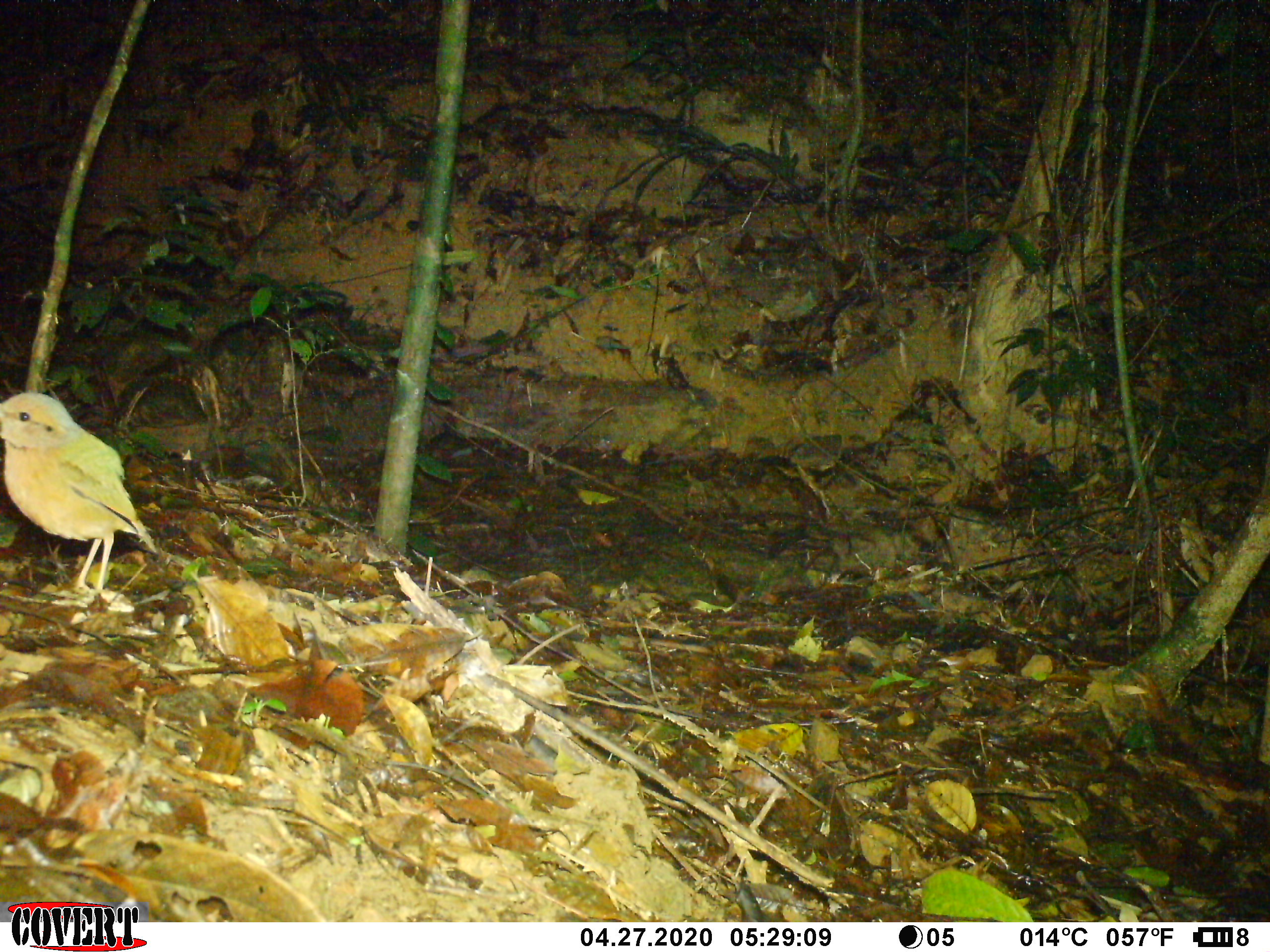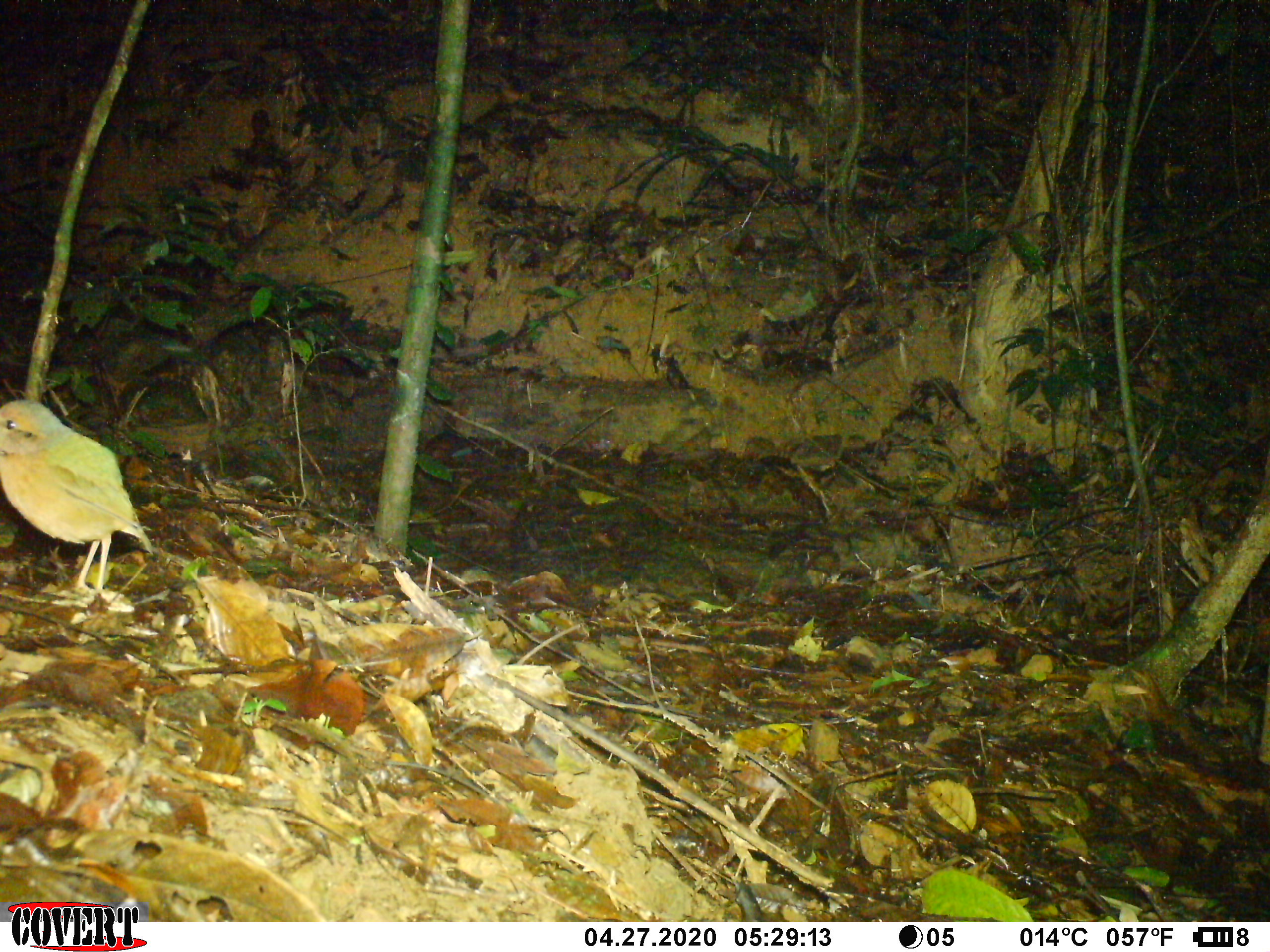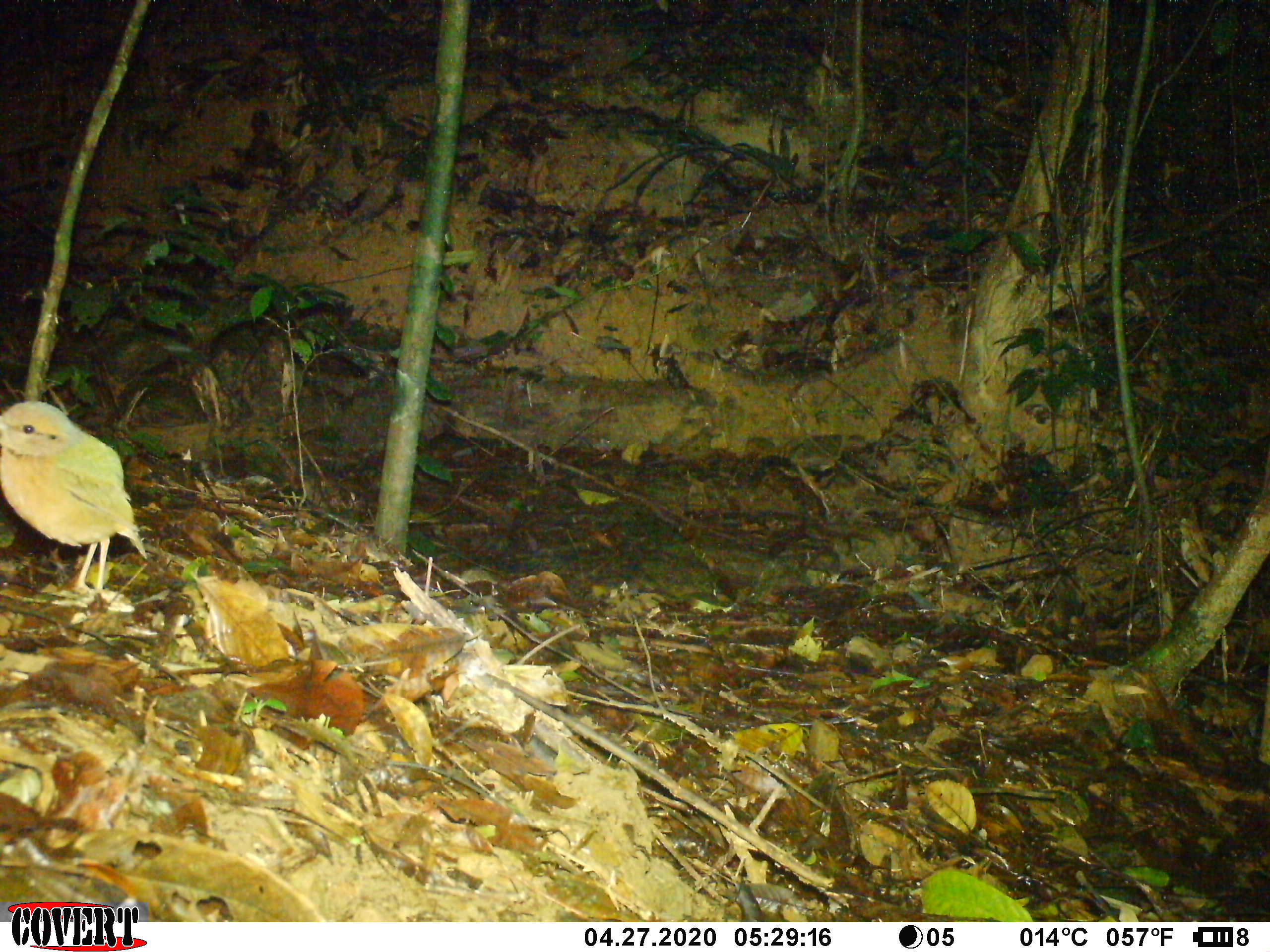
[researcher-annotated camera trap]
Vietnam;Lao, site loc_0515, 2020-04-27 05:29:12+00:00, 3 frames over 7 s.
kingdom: Animalia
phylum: Chordata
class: Aves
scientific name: Aves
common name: bird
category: unidentified bird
Unidentified bird (bird) (Aves). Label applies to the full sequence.